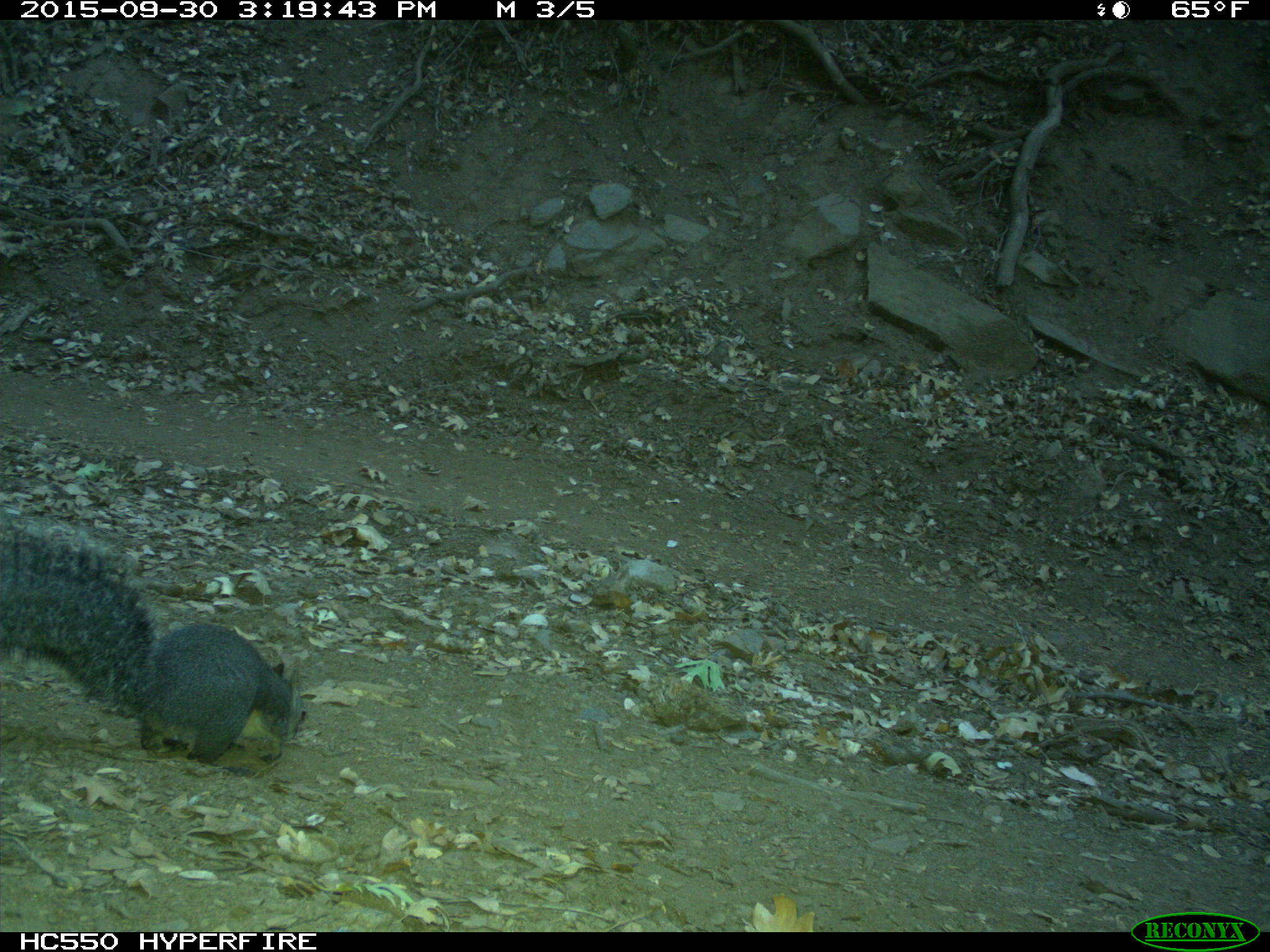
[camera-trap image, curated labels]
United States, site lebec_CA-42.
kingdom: Animalia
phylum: Chordata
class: Mammalia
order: Rodentia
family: Sciuridae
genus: Sciurus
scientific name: Sciurus carolinensis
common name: eastern gray squirrel